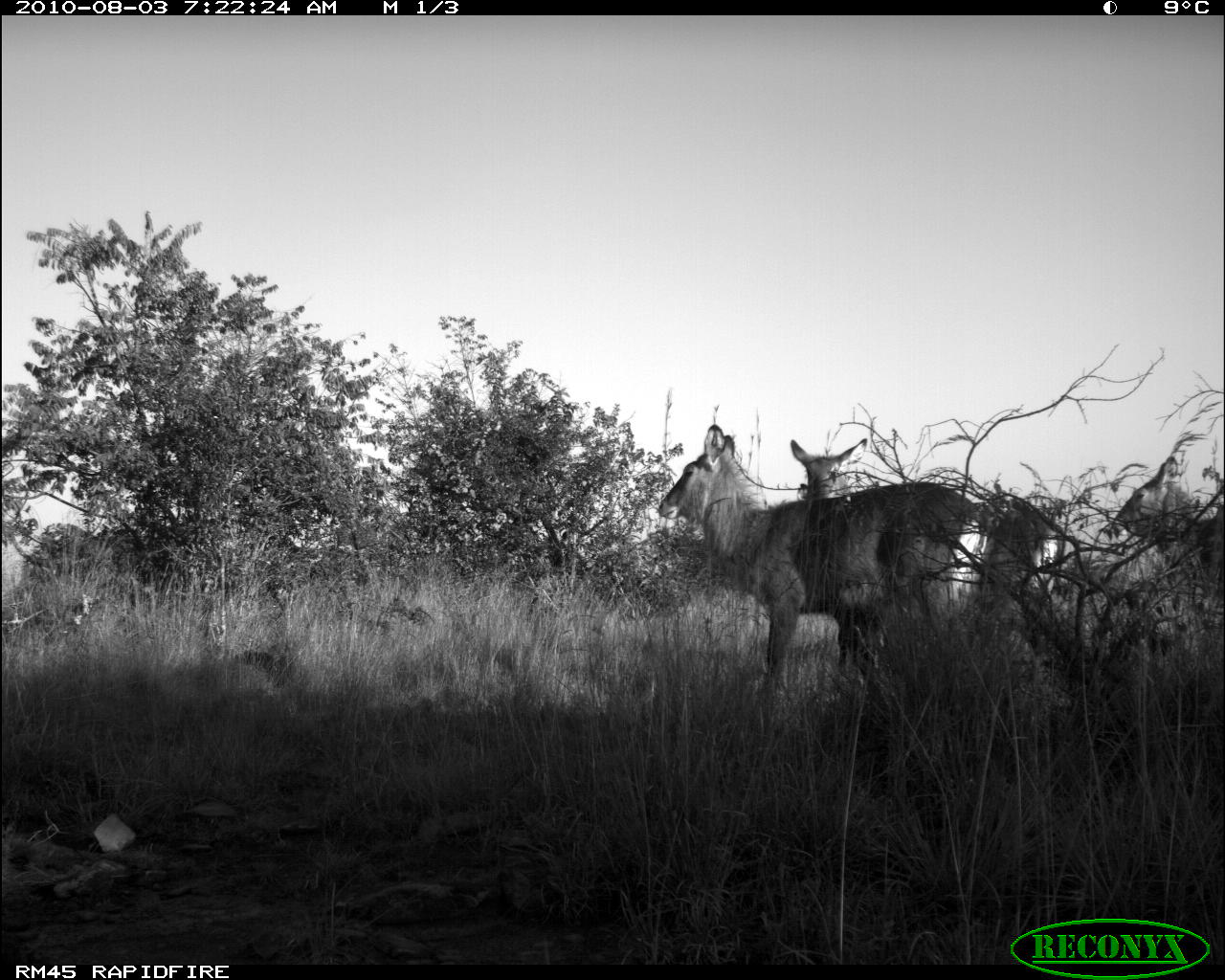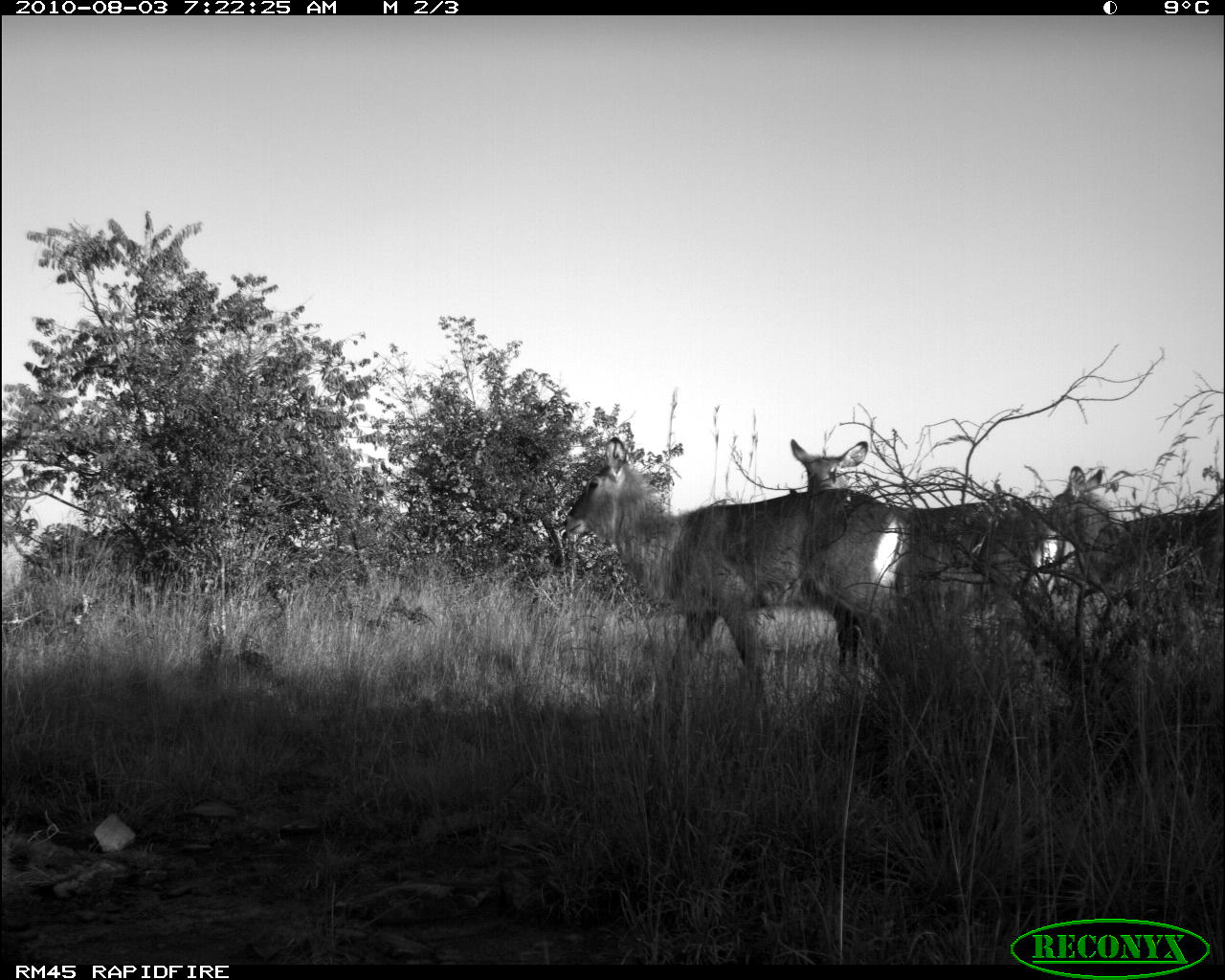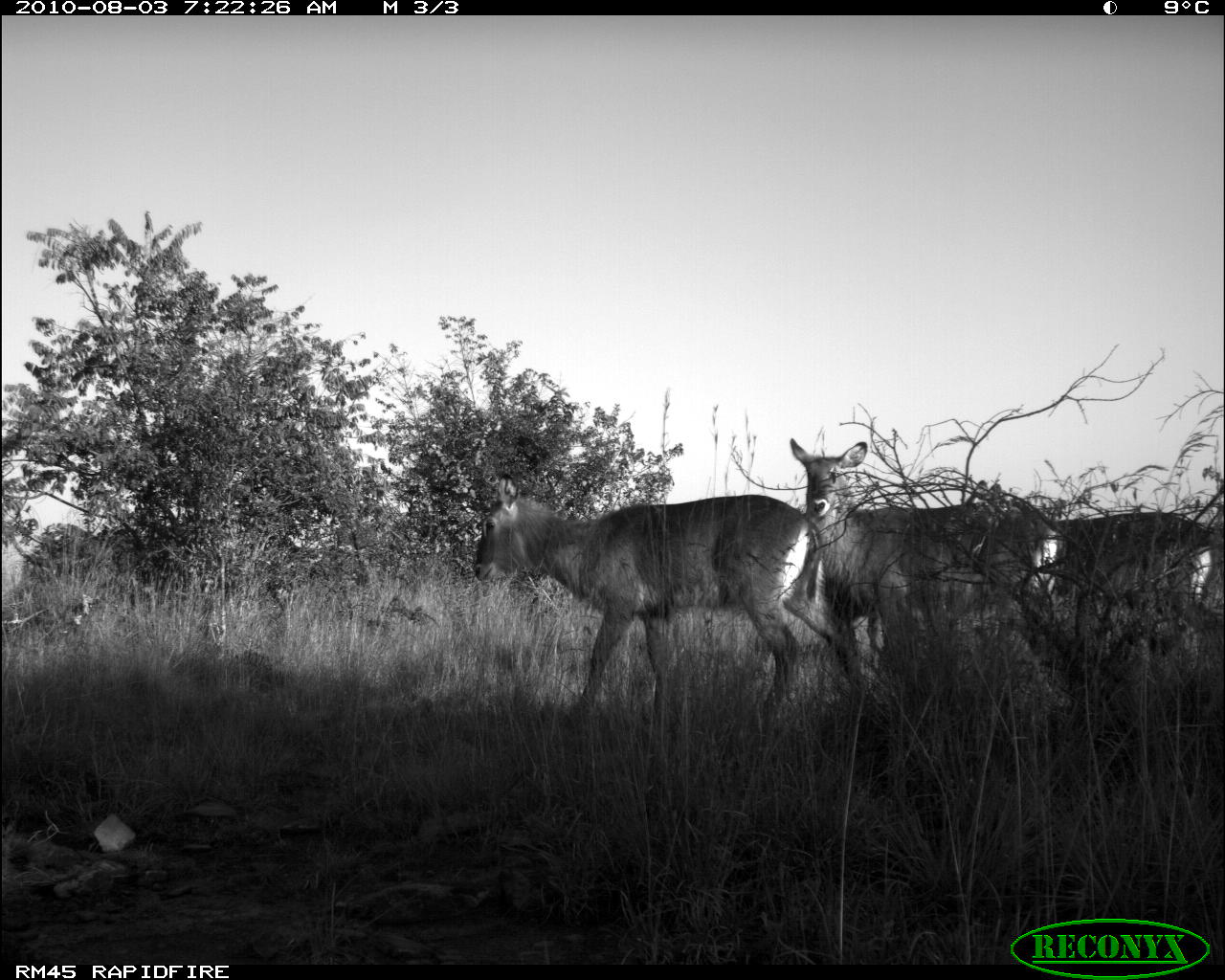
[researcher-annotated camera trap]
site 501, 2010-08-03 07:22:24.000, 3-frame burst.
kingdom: Animalia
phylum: Chordata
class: Mammalia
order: Artiodactyla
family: Bovidae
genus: Tragelaphus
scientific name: Tragelaphus oryx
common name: eland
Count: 3.